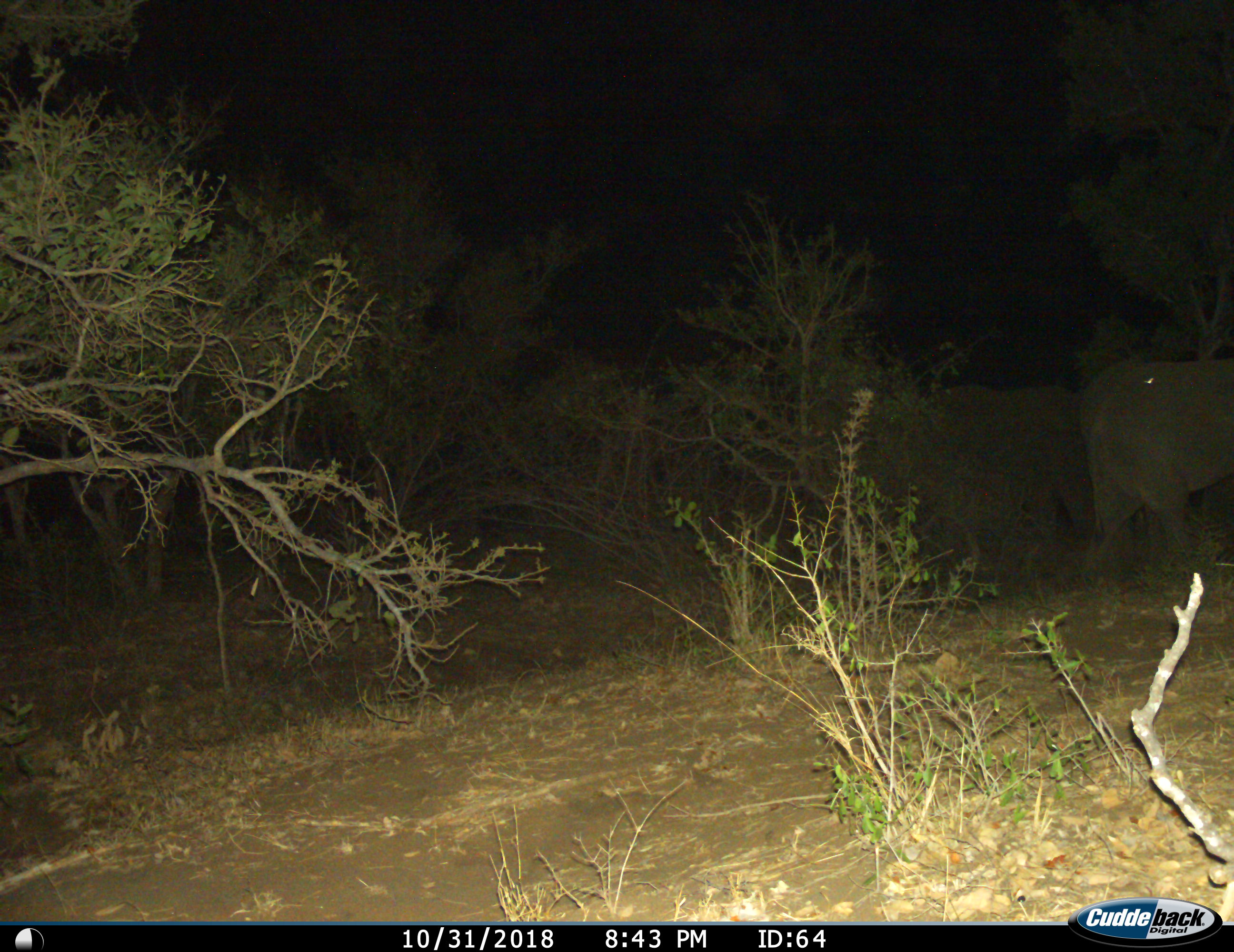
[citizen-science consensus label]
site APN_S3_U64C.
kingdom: Animalia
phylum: Chordata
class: Mammalia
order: Proboscidea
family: Elephantidae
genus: Loxodonta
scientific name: Loxodonta africana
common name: african bush elephant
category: elephant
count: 2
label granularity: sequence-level